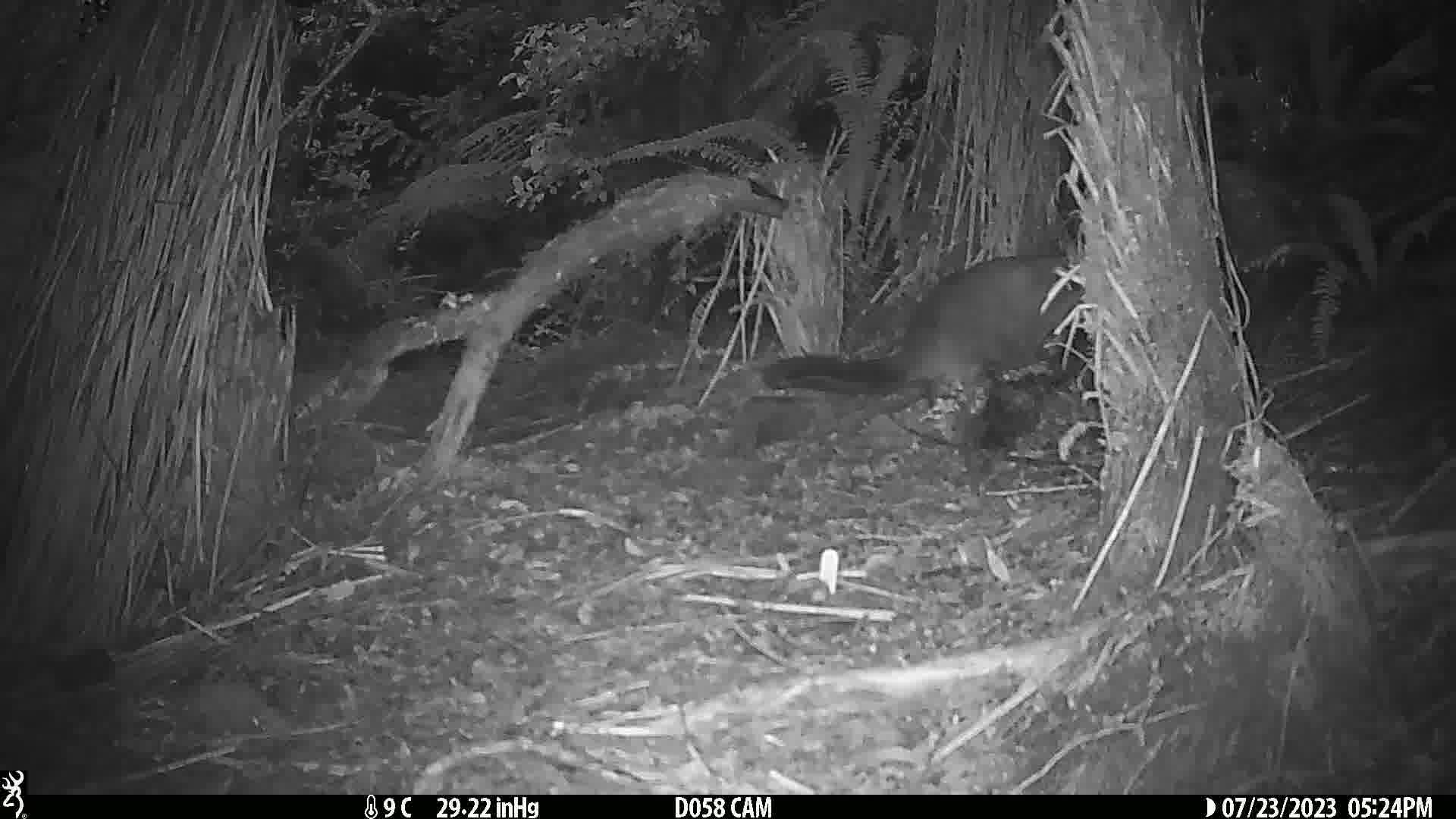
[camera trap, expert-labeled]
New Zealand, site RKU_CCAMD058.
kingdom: Animalia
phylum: Chordata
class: Mammalia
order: Diprotodontia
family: Phalangeridae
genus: Trichosurus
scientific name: Trichosurus vulpecula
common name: common brushtail possum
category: possum